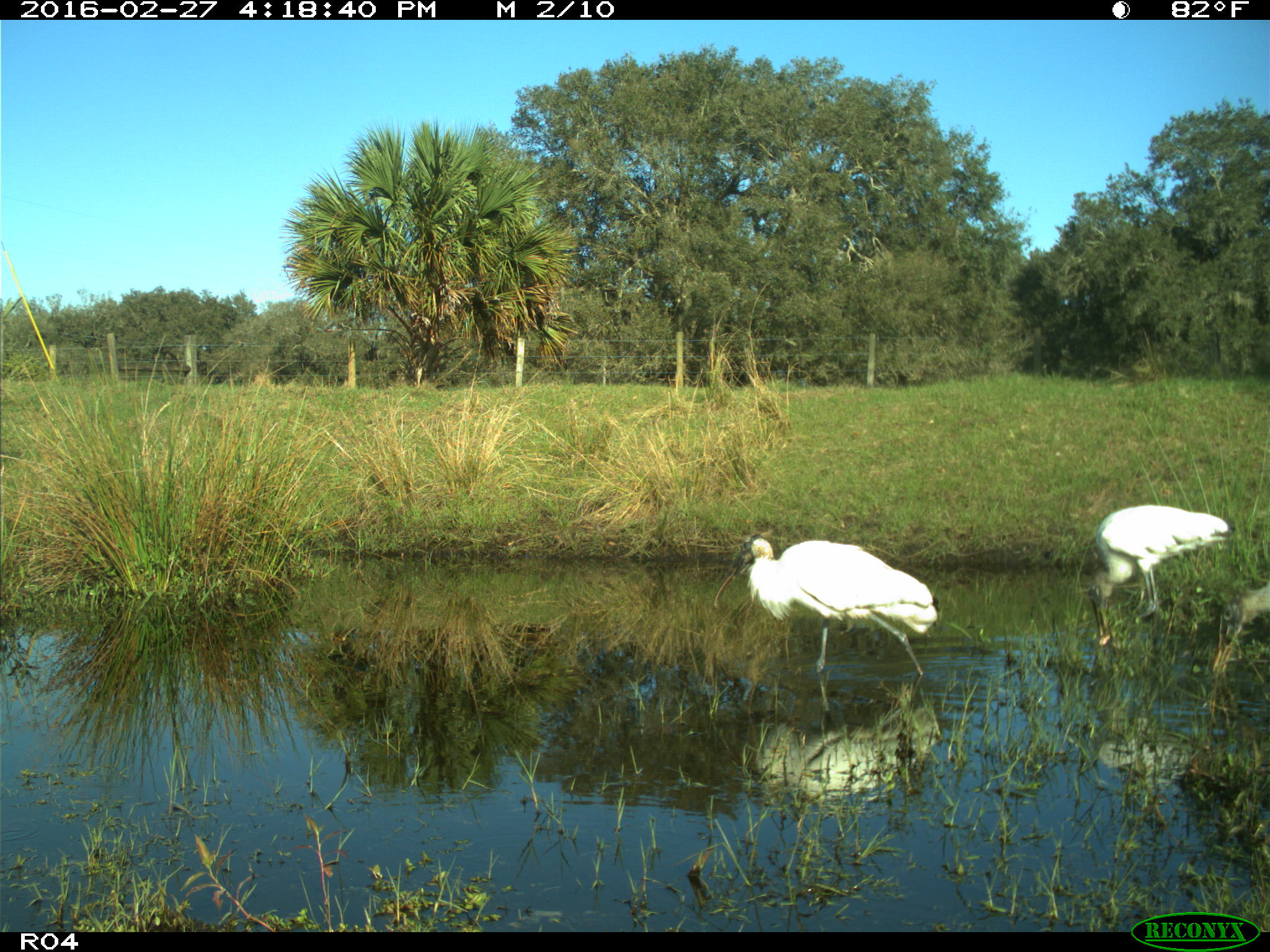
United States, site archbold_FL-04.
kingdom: Animalia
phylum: Chordata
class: Aves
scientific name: Aves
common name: birds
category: unidentified bird